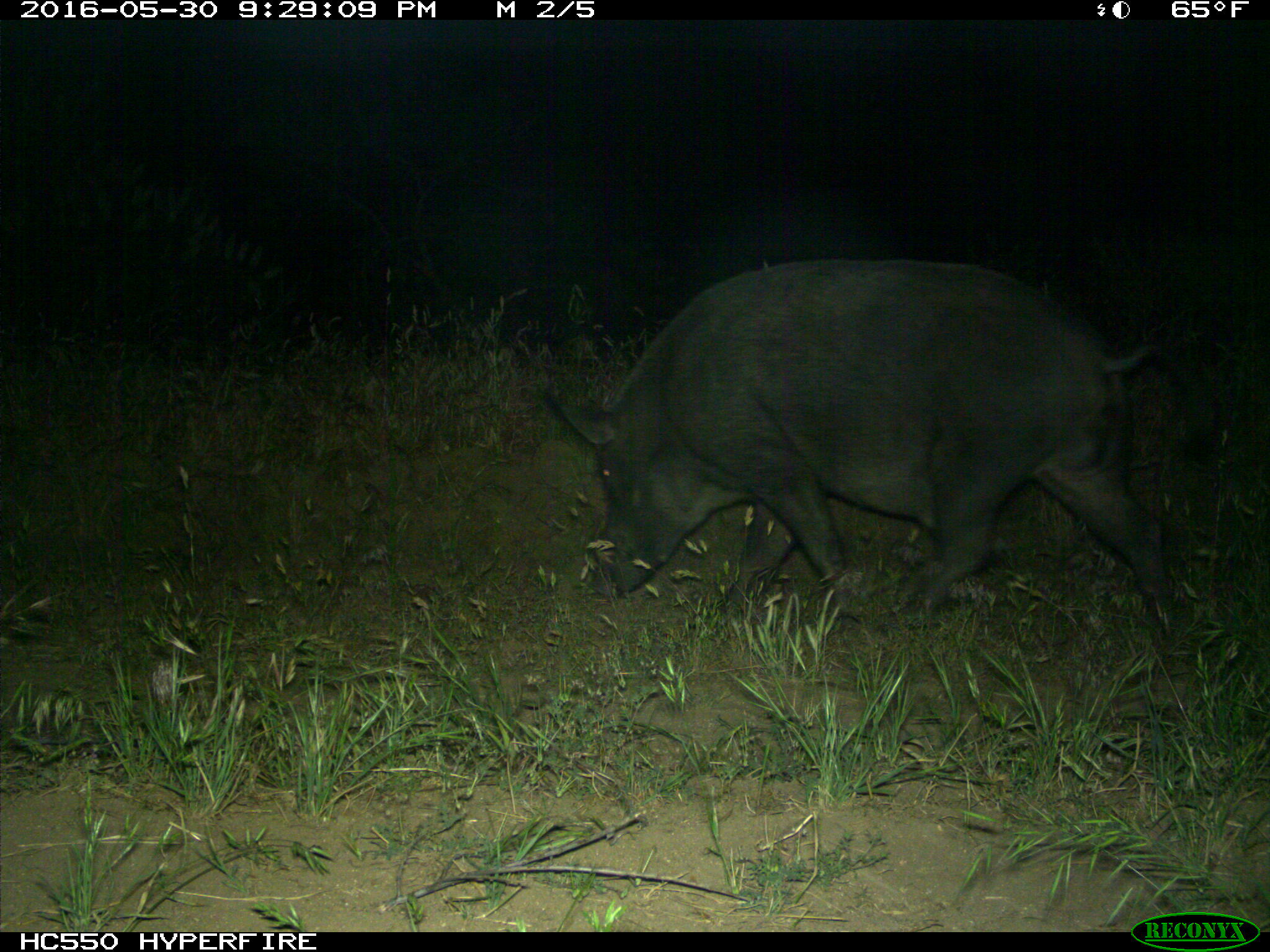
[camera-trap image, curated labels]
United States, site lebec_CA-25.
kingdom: Animalia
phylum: Chordata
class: Mammalia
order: Artiodactyla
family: Suidae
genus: Sus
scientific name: Sus scrofa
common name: wild boar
Sus scrofa (wild boar).